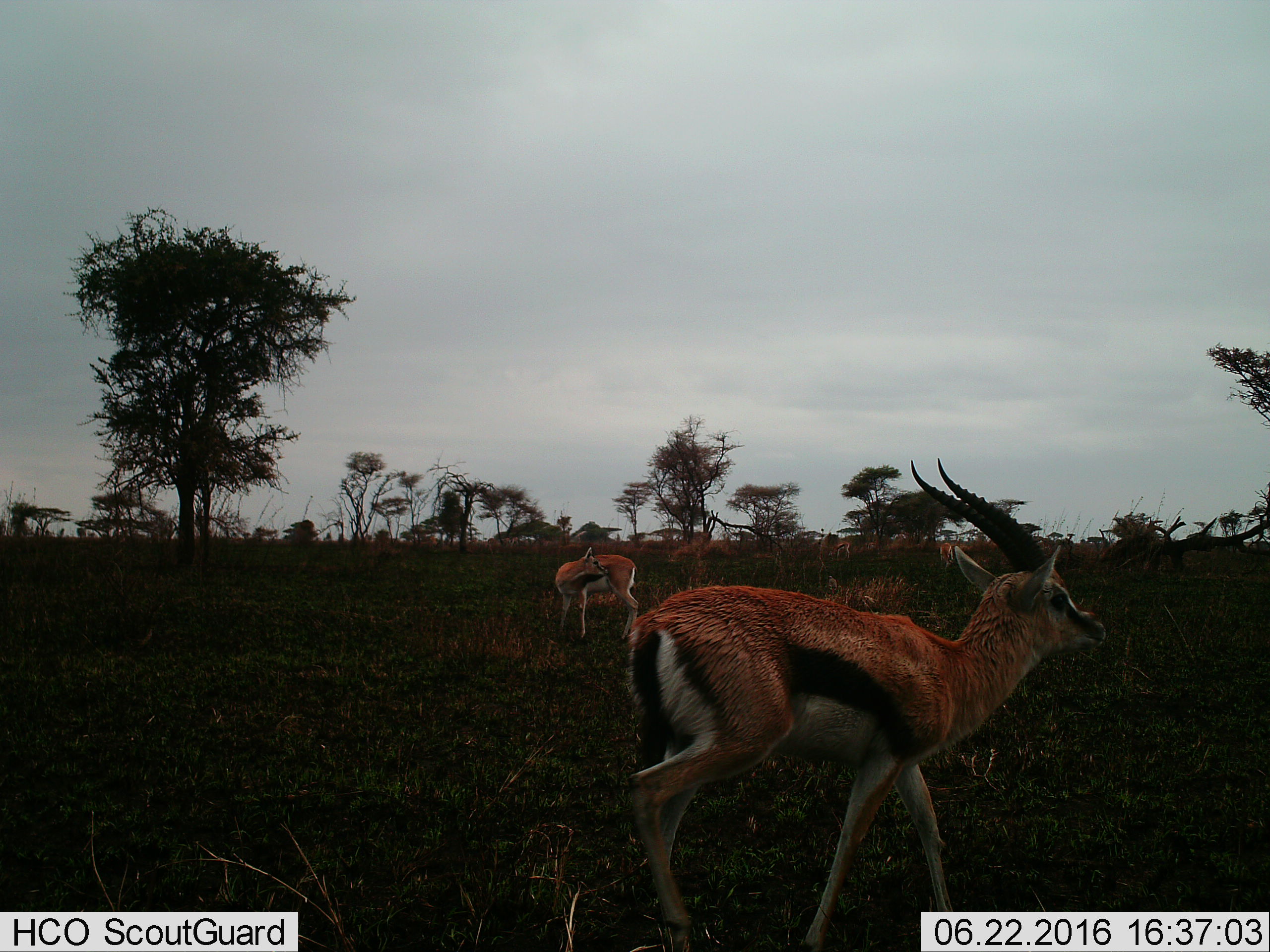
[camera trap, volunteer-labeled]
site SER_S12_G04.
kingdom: Animalia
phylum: Chordata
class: Mammalia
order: Artiodactyla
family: Bovidae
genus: Eudorcas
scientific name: Eudorcas thomsonii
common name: thomson's gazelle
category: gazellethomsons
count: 4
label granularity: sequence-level